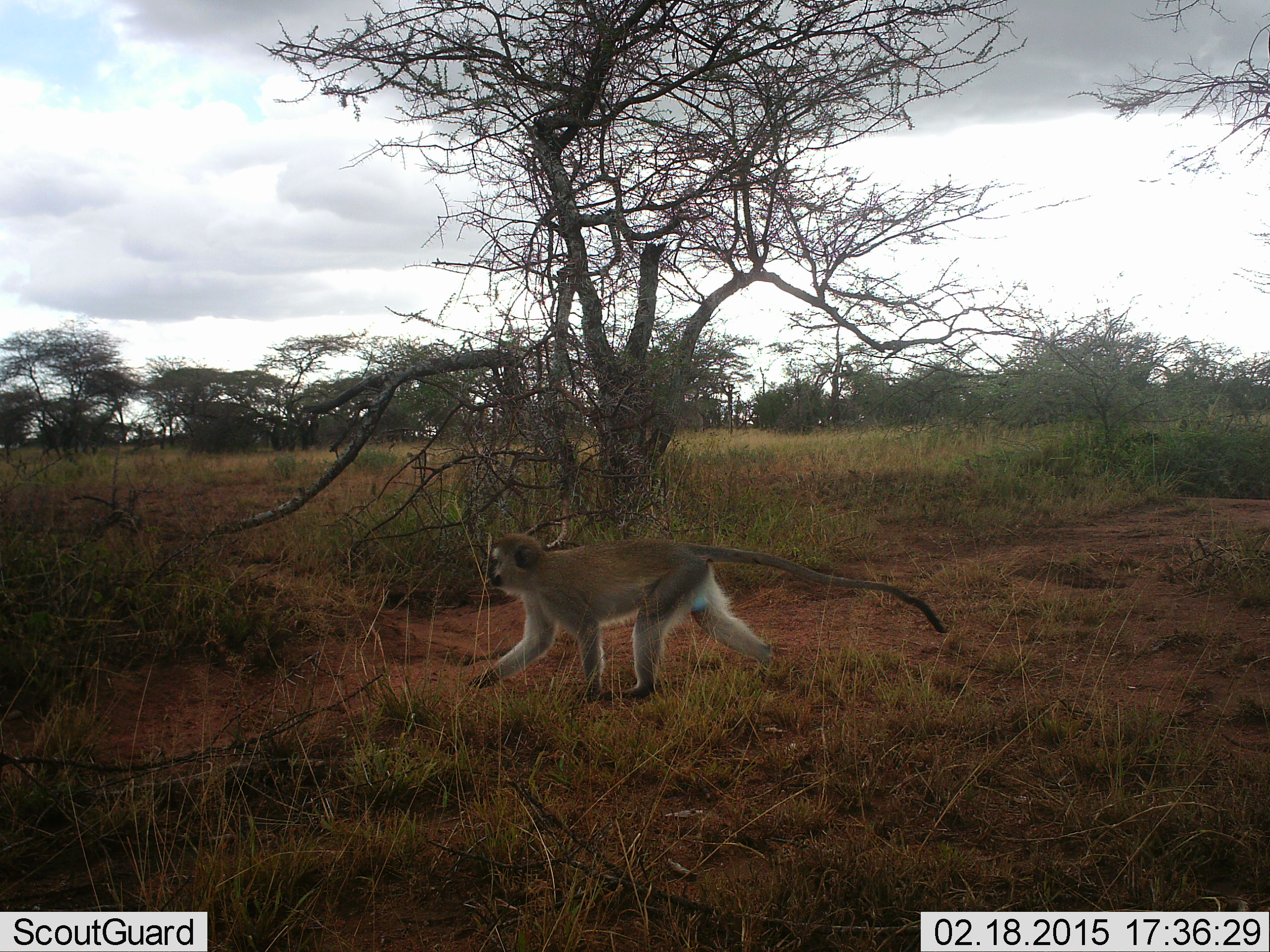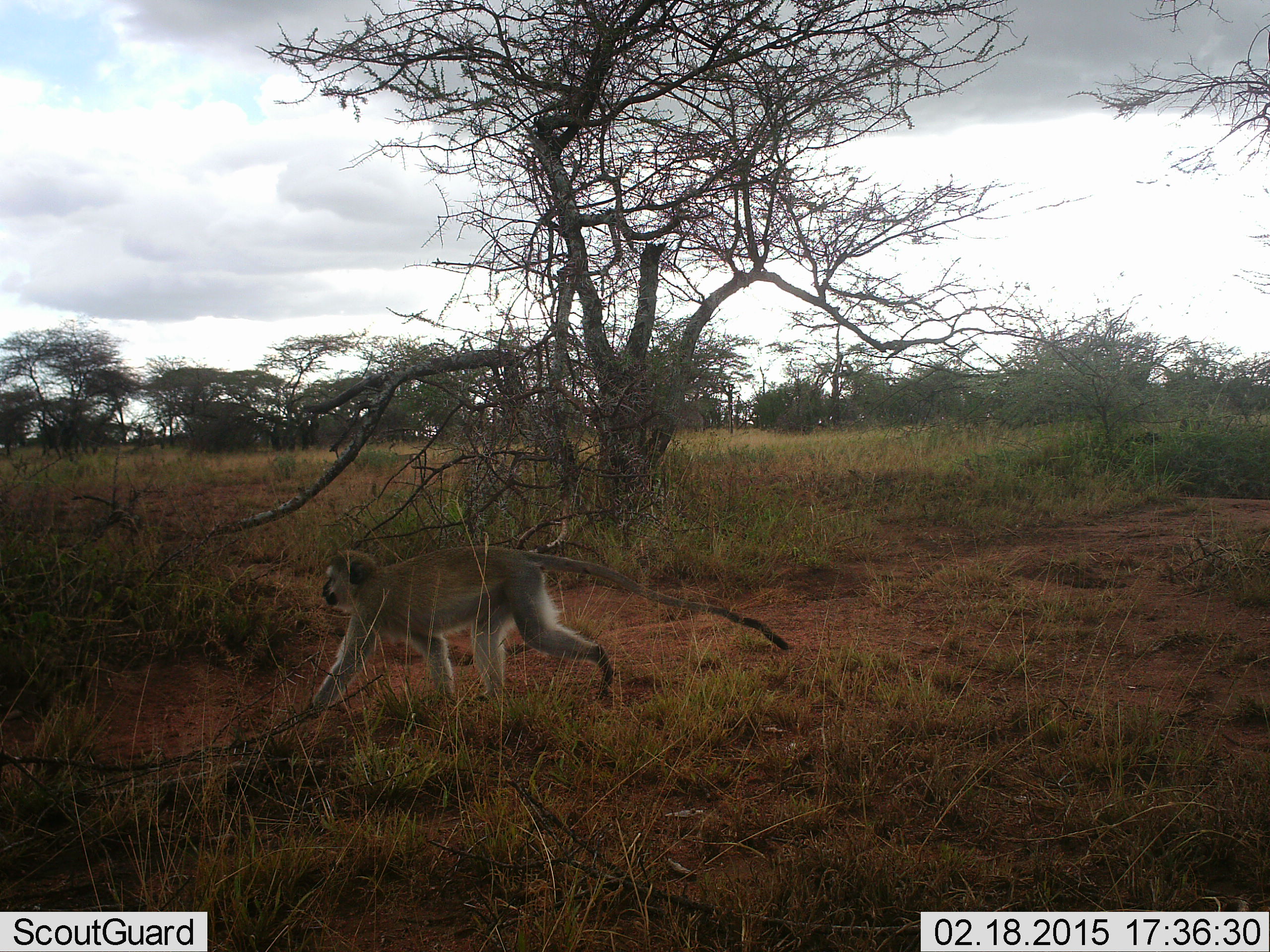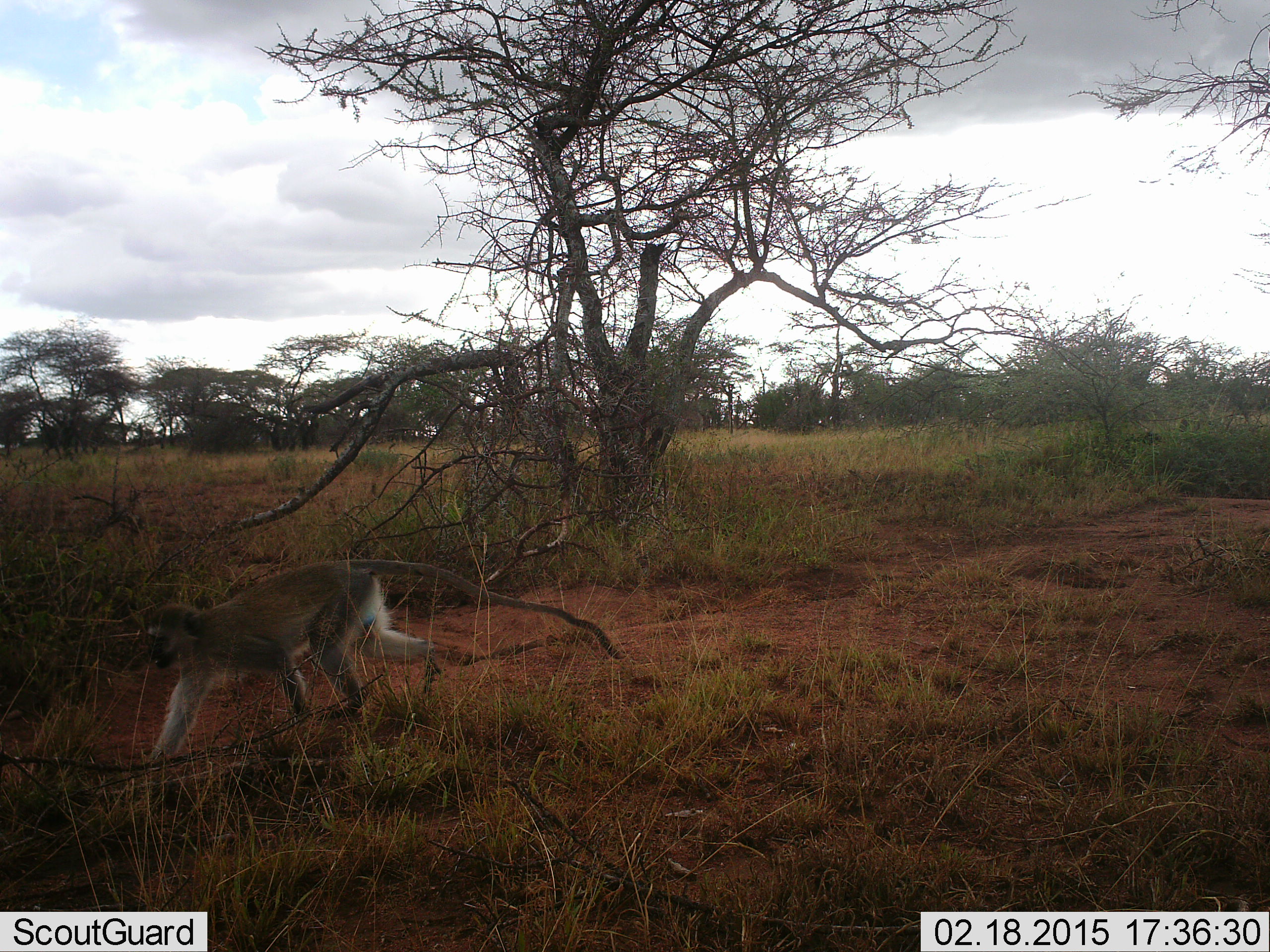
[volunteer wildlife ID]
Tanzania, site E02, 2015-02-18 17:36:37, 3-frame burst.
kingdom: Animalia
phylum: Chordata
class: Mammalia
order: Primates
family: Cercopithecidae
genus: Chlorocebus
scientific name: Chlorocebus pygerythrus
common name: vervet monkey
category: monkeyvervet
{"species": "monkeyvervet (vervet monkey) (Chlorocebus pygerythrus)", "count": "1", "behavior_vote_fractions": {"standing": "0%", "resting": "0%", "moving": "100%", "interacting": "0%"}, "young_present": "0%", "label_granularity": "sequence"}